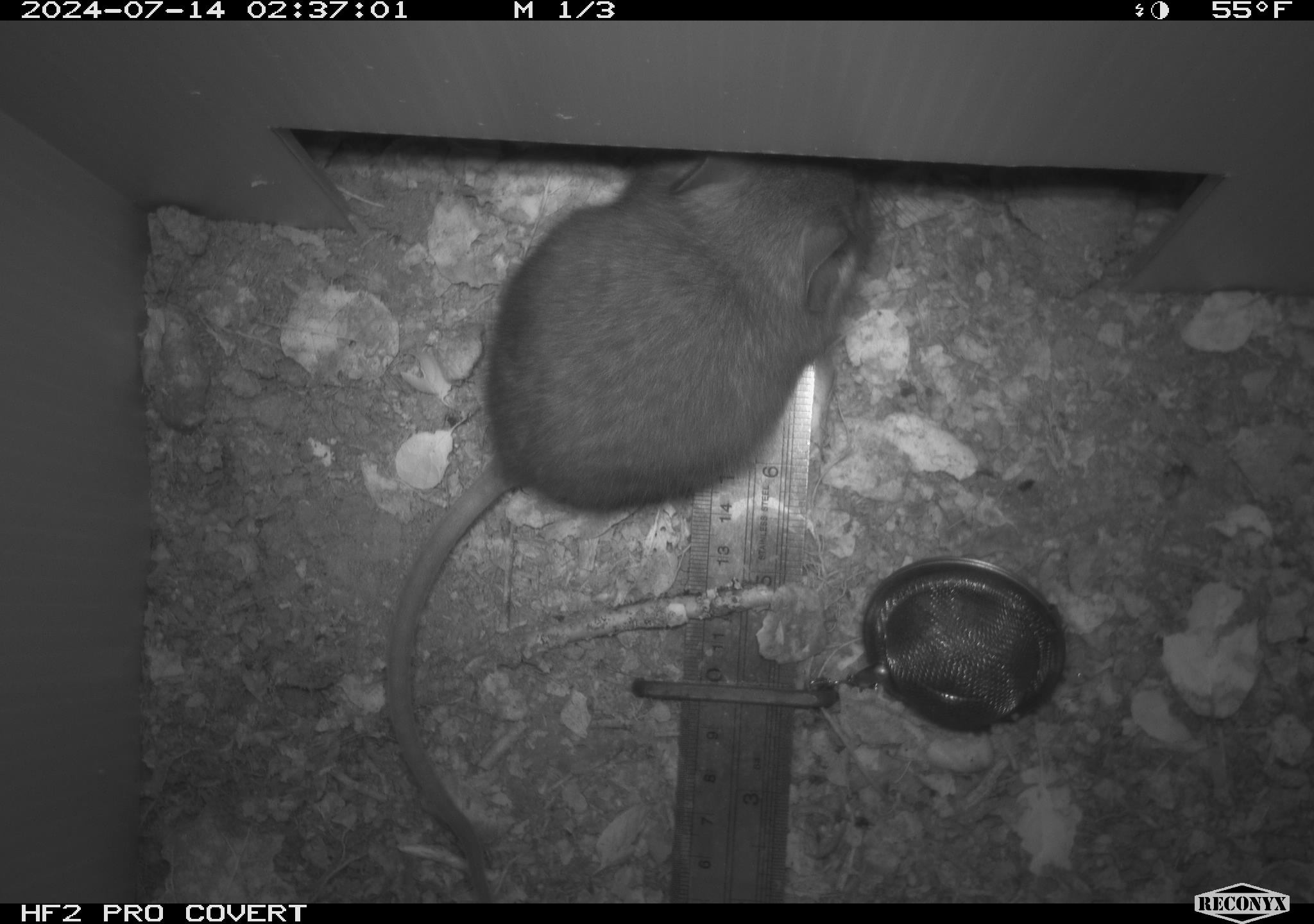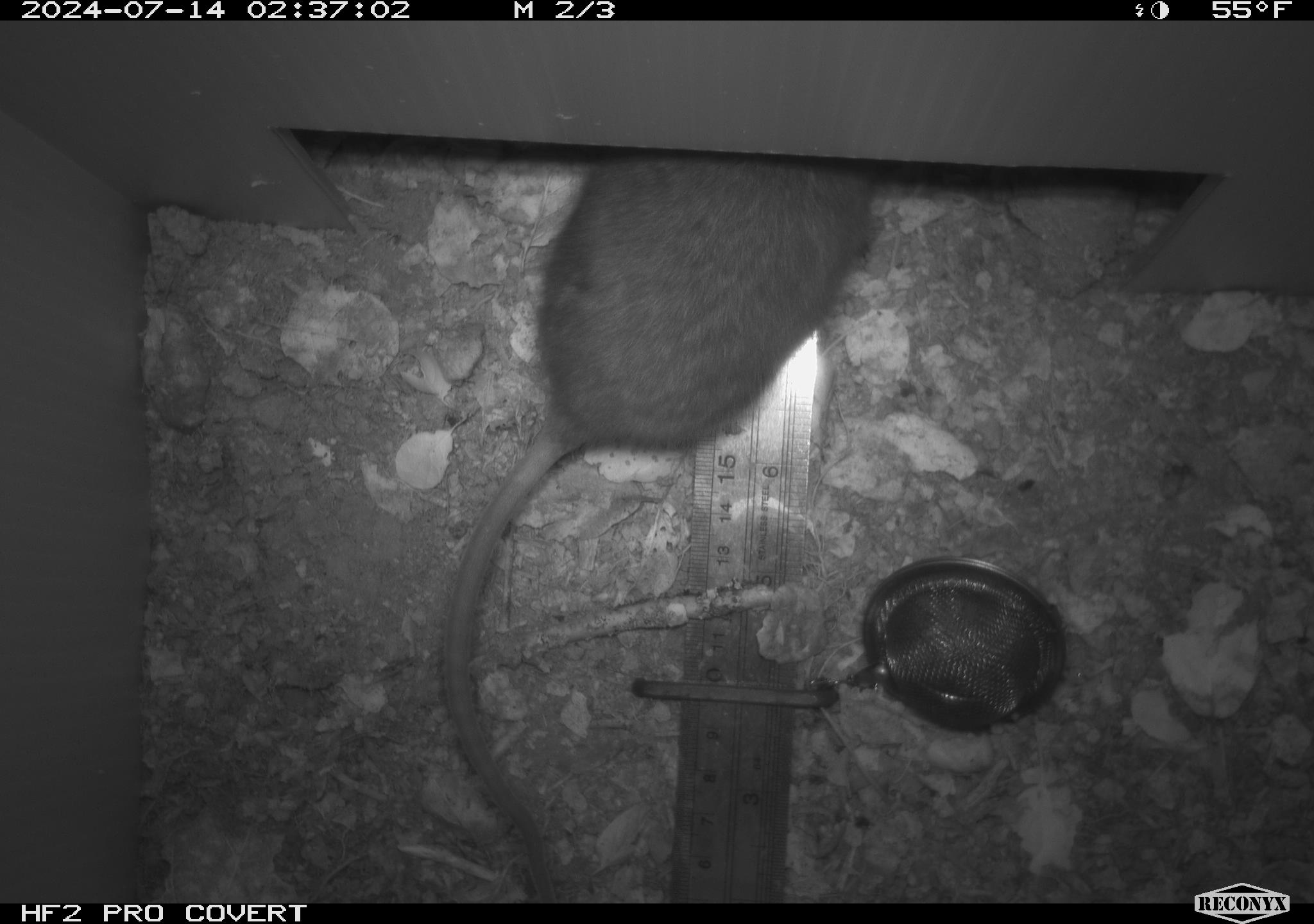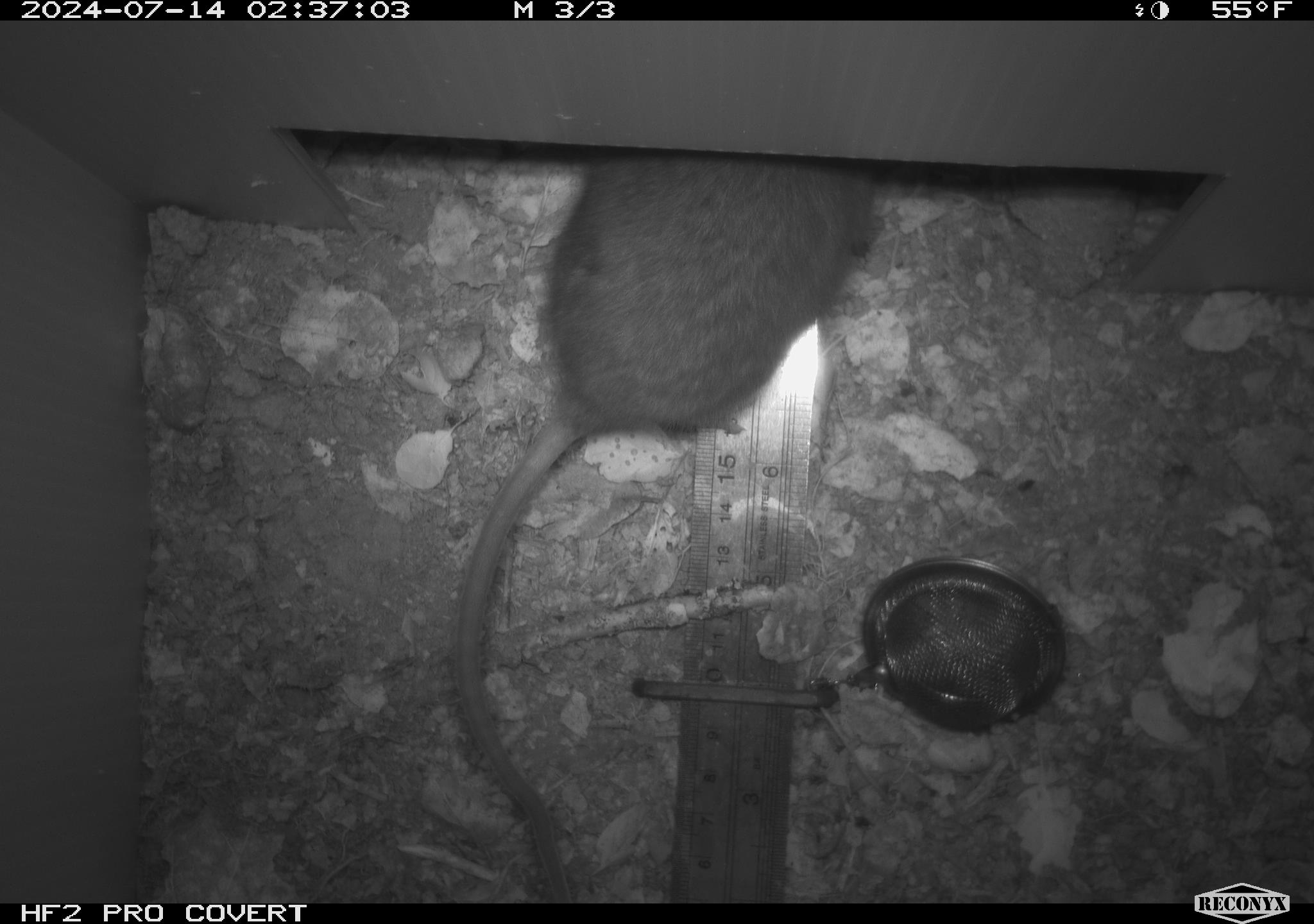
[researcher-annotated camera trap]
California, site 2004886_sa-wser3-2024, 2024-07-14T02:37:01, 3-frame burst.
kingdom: Animalia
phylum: Chordata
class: Mammalia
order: Rodentia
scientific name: Rodentia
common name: woodrat or rat or mouse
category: woodrat or rat or mouse species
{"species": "woodrat or rat or mouse species (woodrat or rat or mouse) (Rodentia)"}